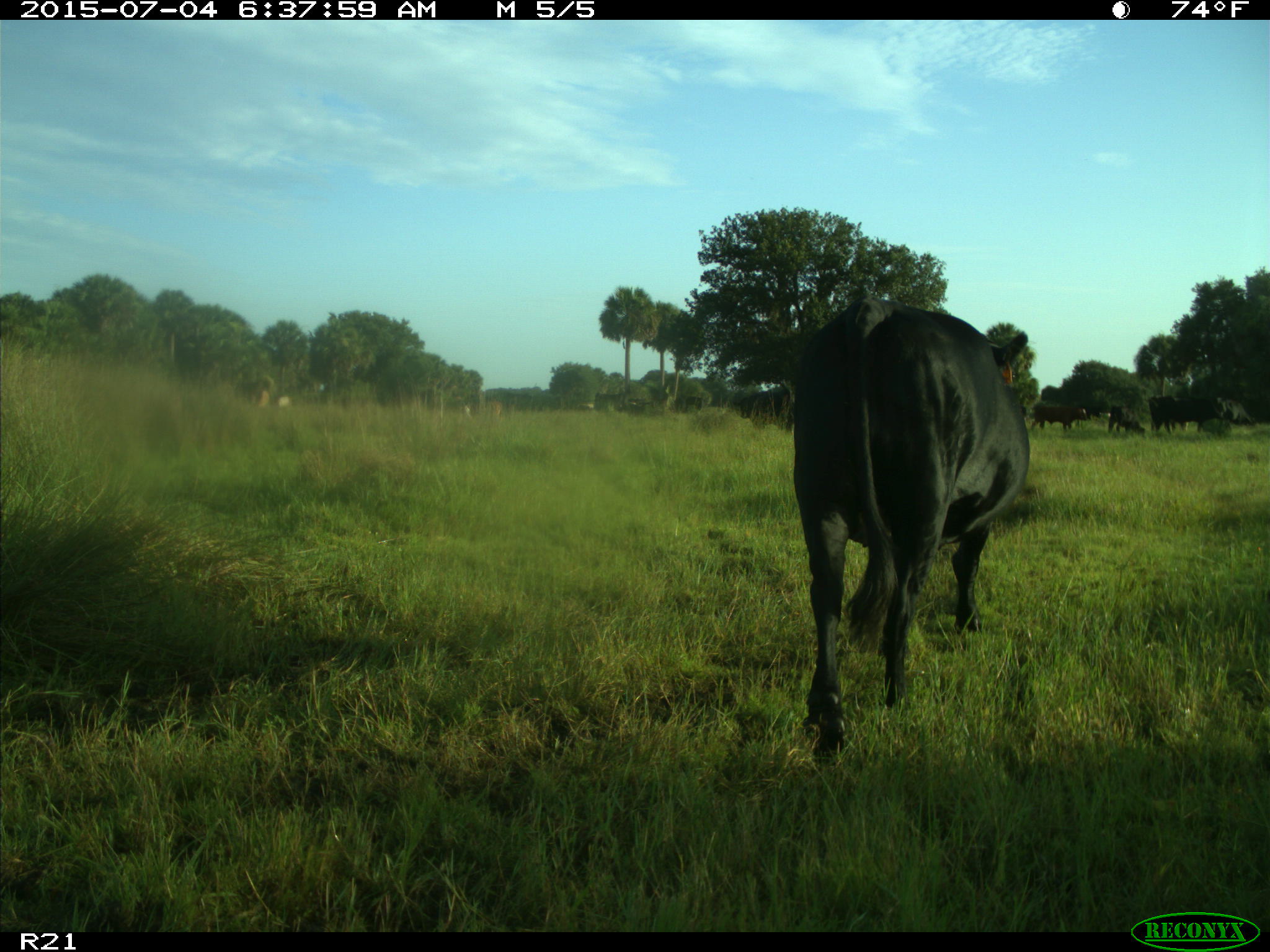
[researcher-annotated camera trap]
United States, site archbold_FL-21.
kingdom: Animalia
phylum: Chordata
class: Mammalia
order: Artiodactyla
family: Bovidae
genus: Bos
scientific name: Bos taurus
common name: domestic cow